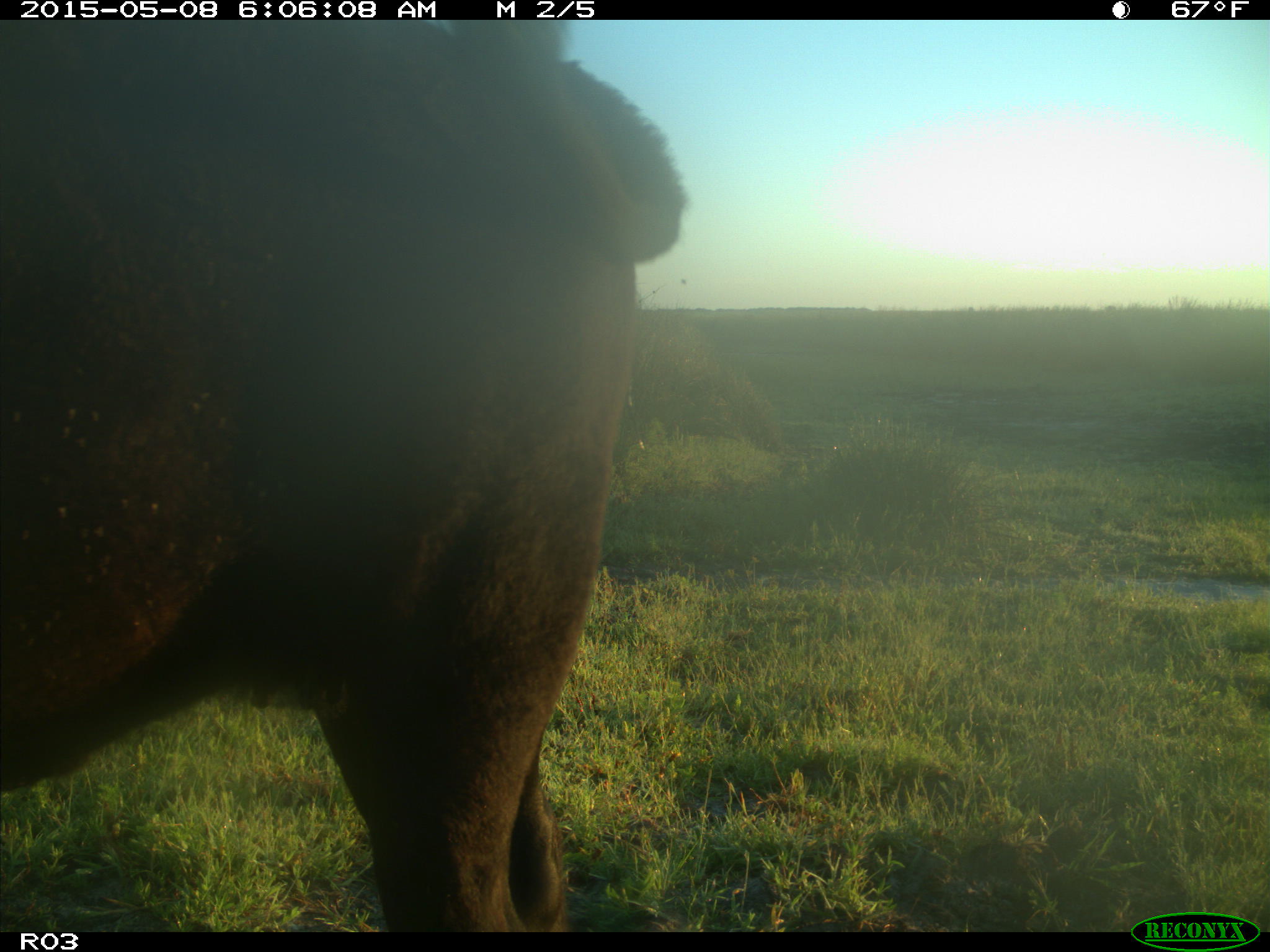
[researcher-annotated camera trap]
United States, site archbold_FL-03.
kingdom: Animalia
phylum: Chordata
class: Mammalia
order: Artiodactyla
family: Bovidae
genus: Bos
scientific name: Bos taurus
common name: domestic cow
Bos taurus (domestic cow).